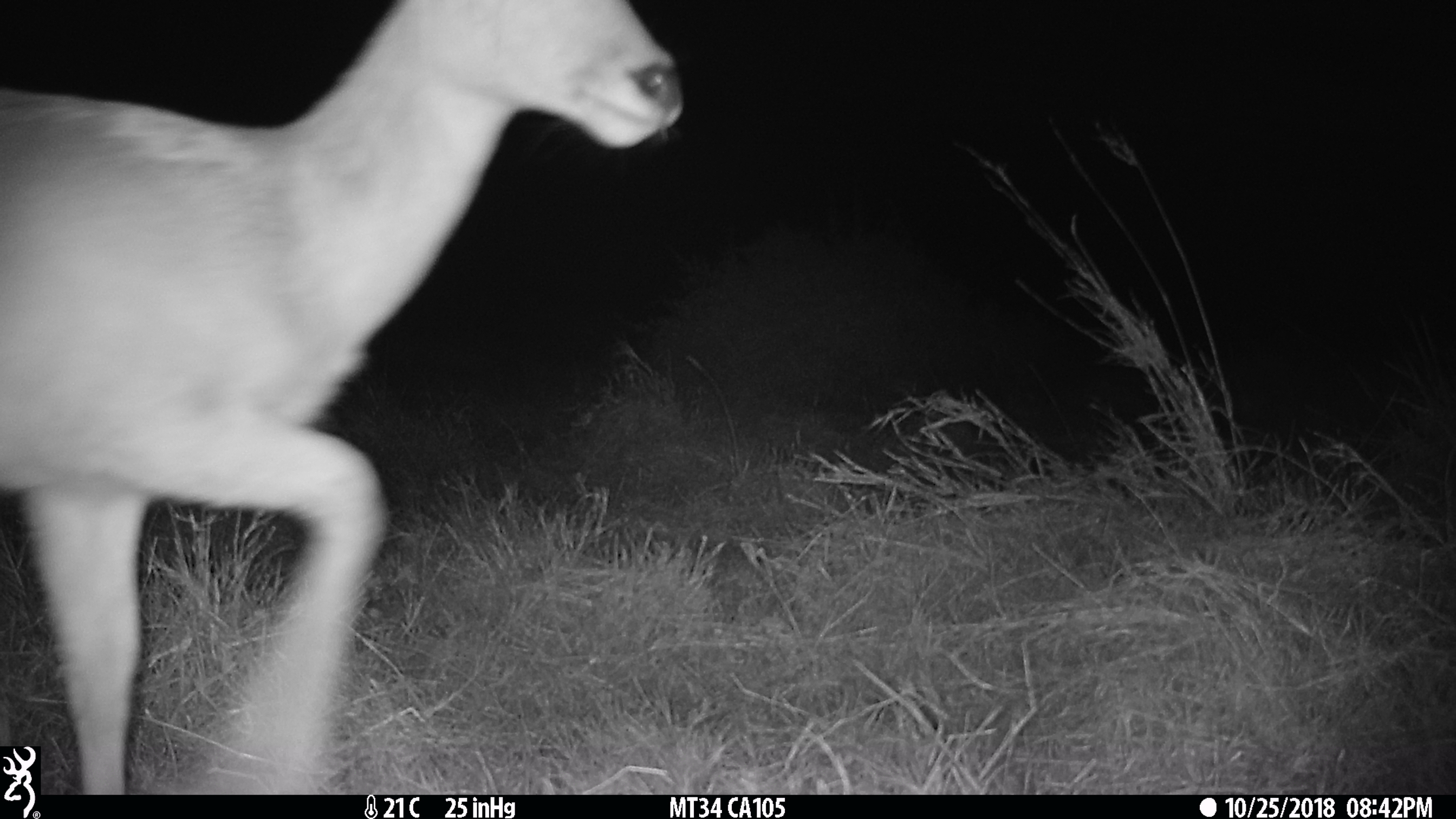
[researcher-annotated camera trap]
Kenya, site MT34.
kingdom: Animalia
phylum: Chordata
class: Mammalia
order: Artiodactyla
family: Bovidae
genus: Aepyceros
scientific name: Aepyceros melampus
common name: impala